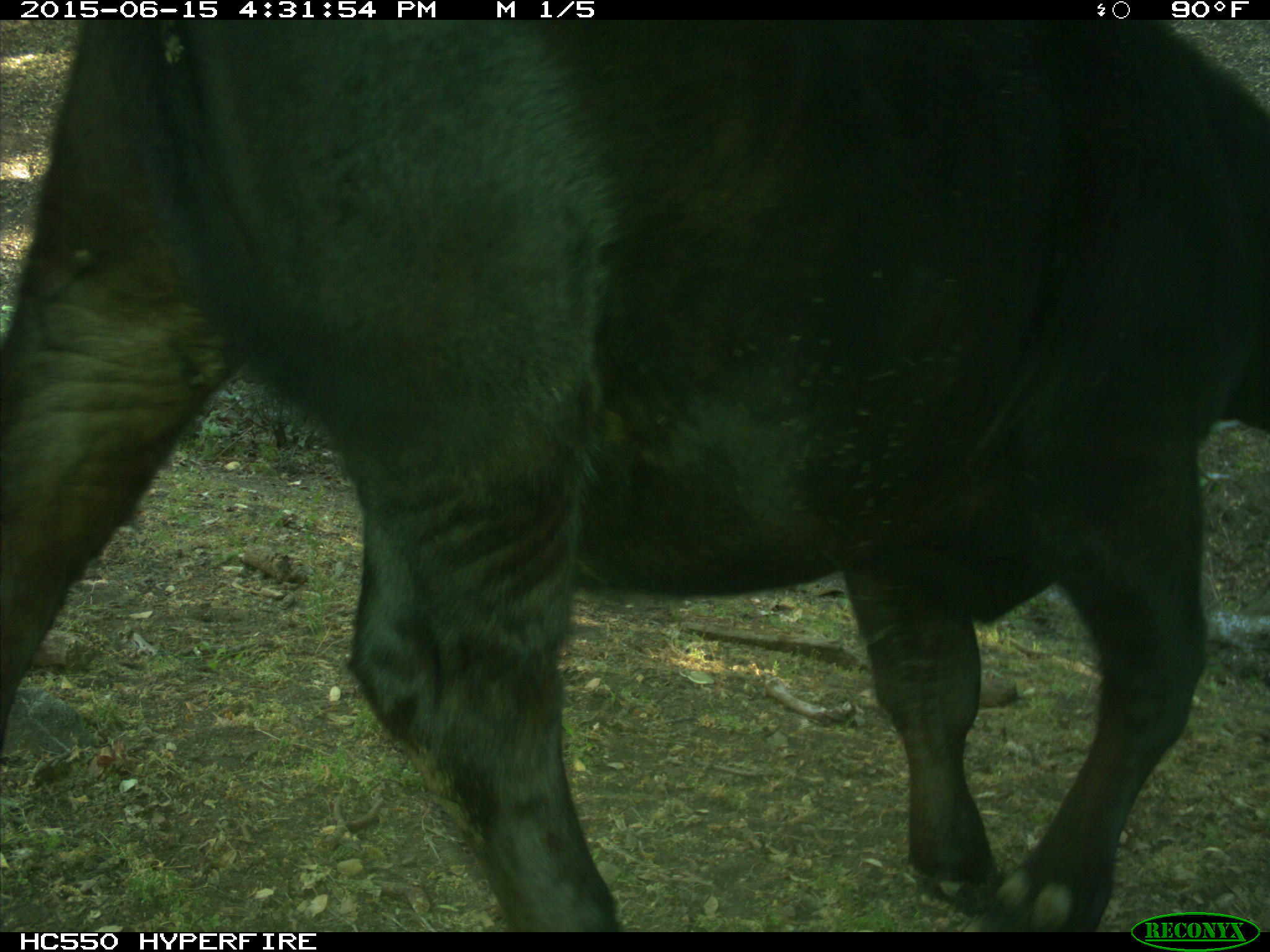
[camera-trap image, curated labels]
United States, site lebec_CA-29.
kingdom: Animalia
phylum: Chordata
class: Mammalia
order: Artiodactyla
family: Bovidae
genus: Bos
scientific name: Bos taurus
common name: domestic cow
Bos taurus (domestic cow).